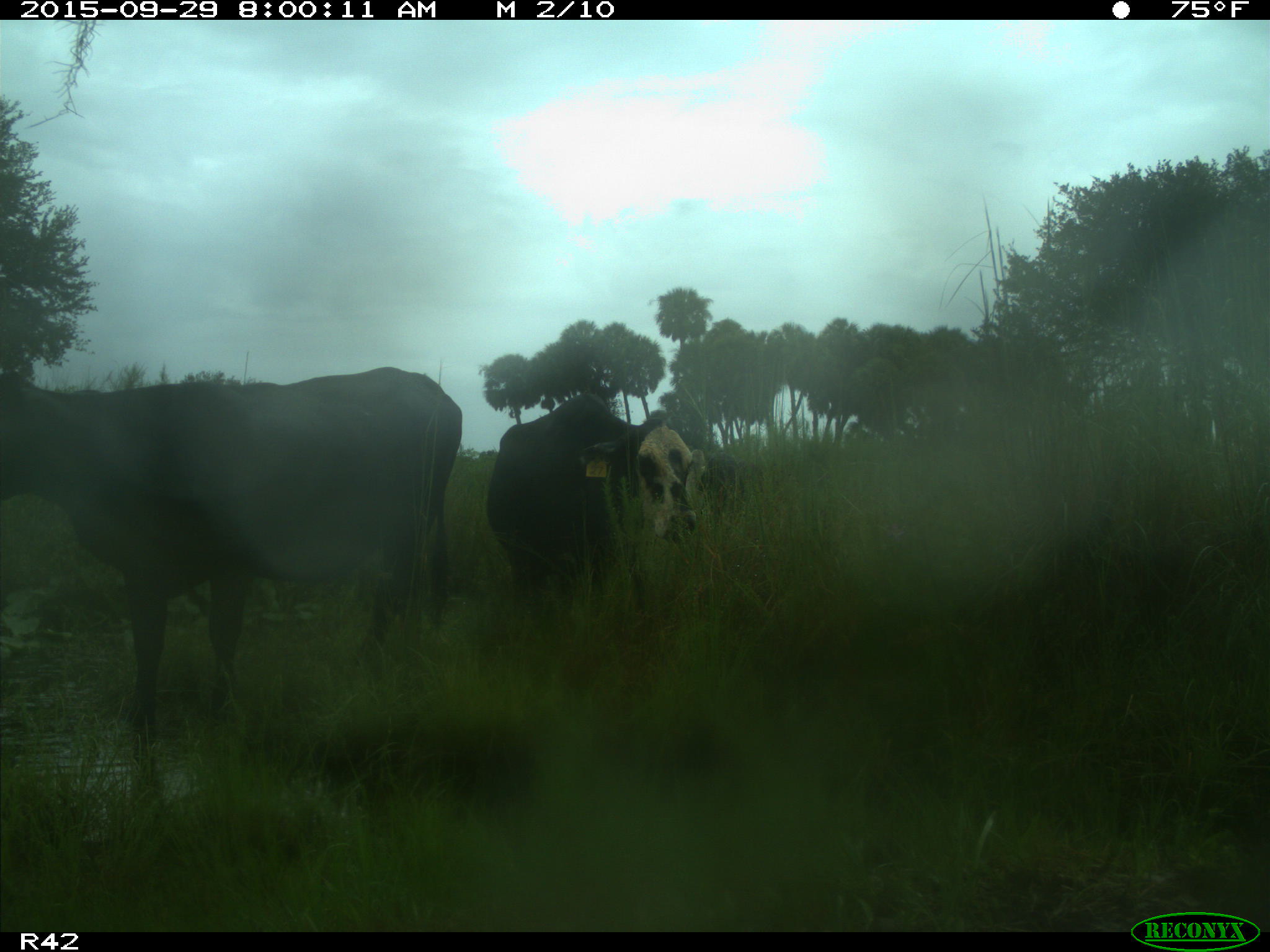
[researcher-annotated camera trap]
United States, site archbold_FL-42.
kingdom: Animalia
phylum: Chordata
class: Mammalia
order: Artiodactyla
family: Bovidae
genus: Bos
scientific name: Bos taurus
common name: domestic cow